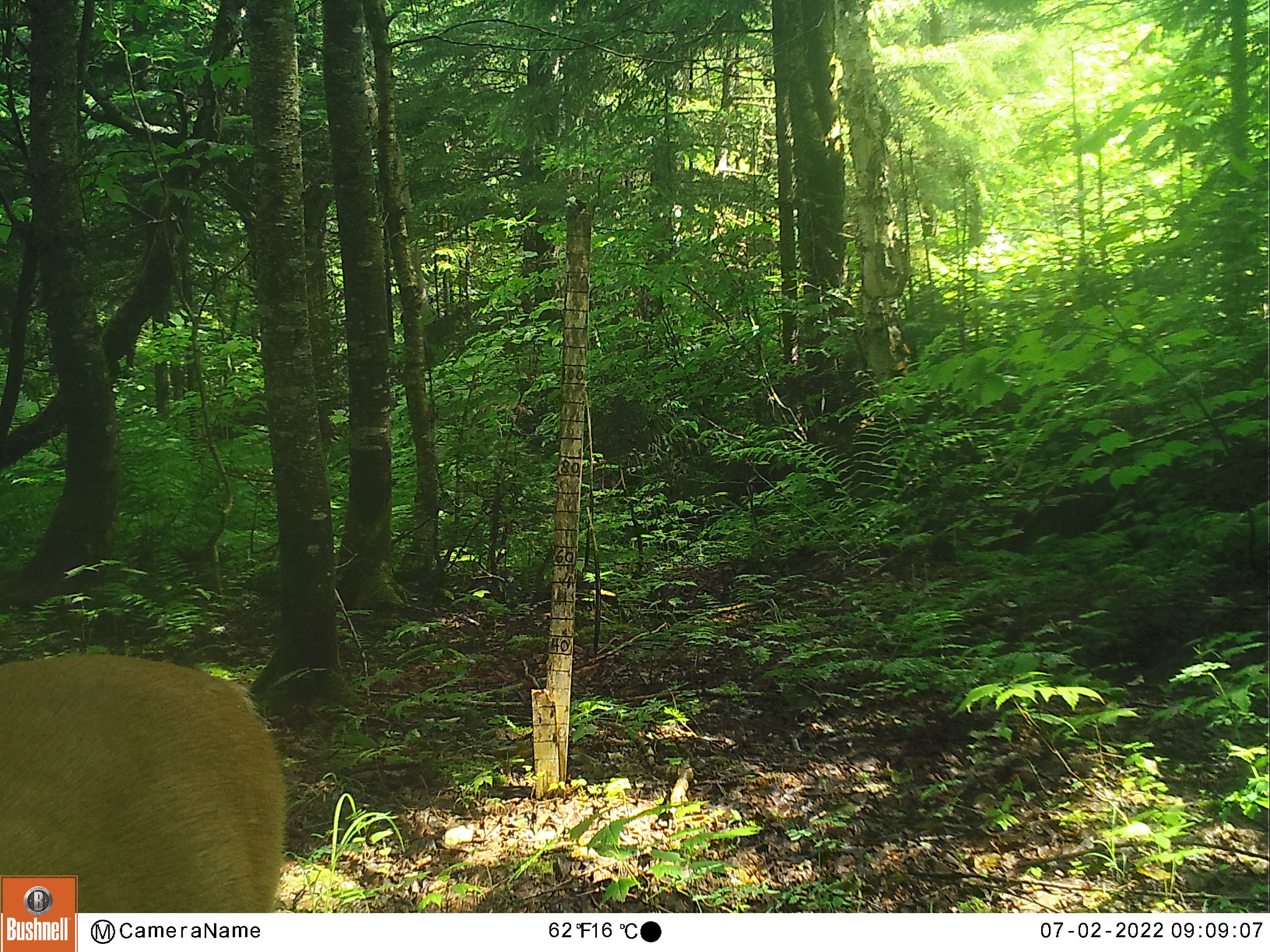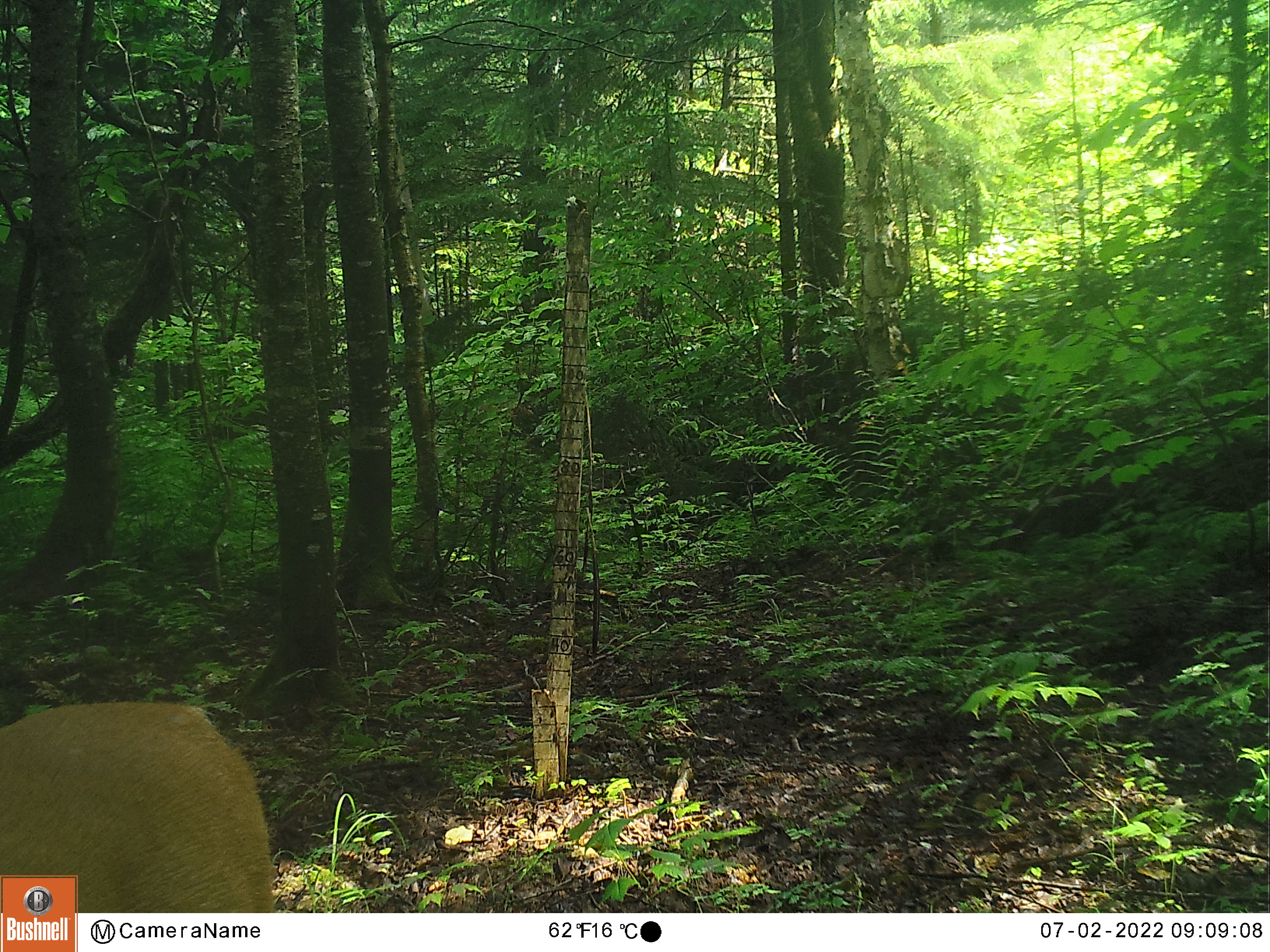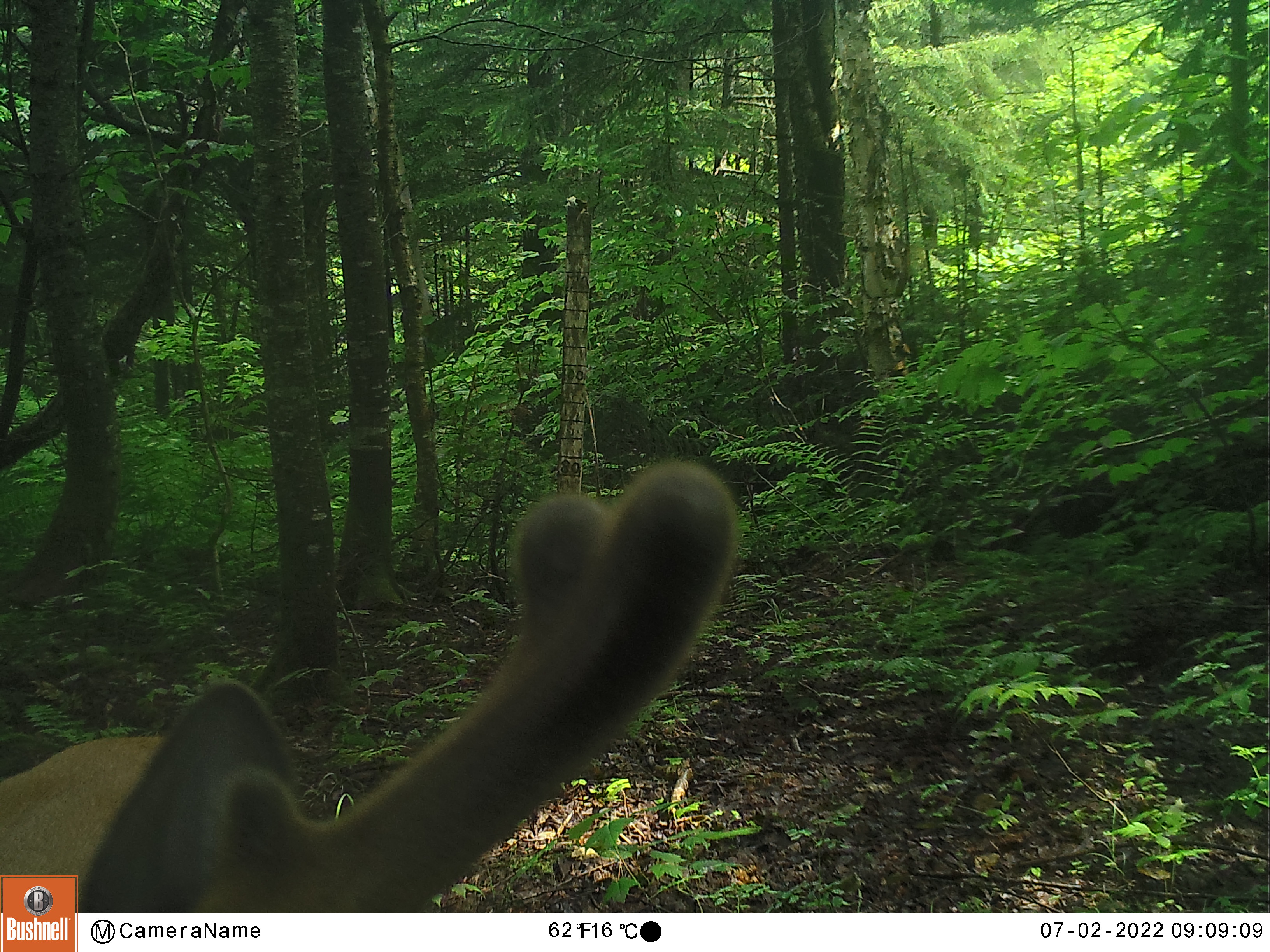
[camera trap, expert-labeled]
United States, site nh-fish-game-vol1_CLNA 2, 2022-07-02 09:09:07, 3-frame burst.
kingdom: Animalia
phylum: Chordata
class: Mammalia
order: Artiodactyla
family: Cervidae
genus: Odocoileus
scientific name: Odocoileus virginianus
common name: white-tailed deer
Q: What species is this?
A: White-tailed deer (Odocoileus virginianus).